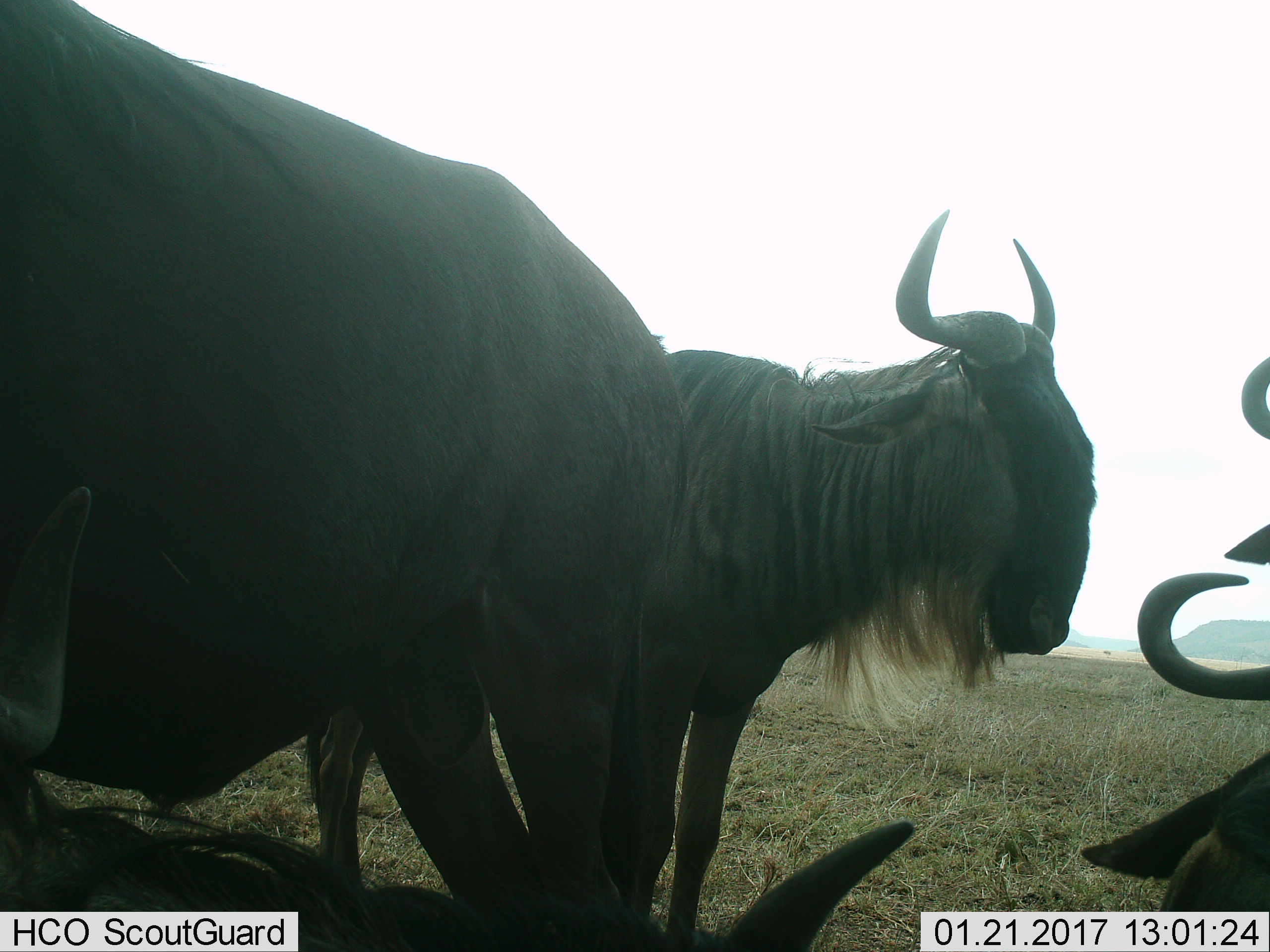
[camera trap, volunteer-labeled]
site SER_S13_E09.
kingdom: Animalia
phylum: Chordata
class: Mammalia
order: Artiodactyla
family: Bovidae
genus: Connochaetes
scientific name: Connochaetes taurinus taurinus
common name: blue wildebeest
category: wildebeestblue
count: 5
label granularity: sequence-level